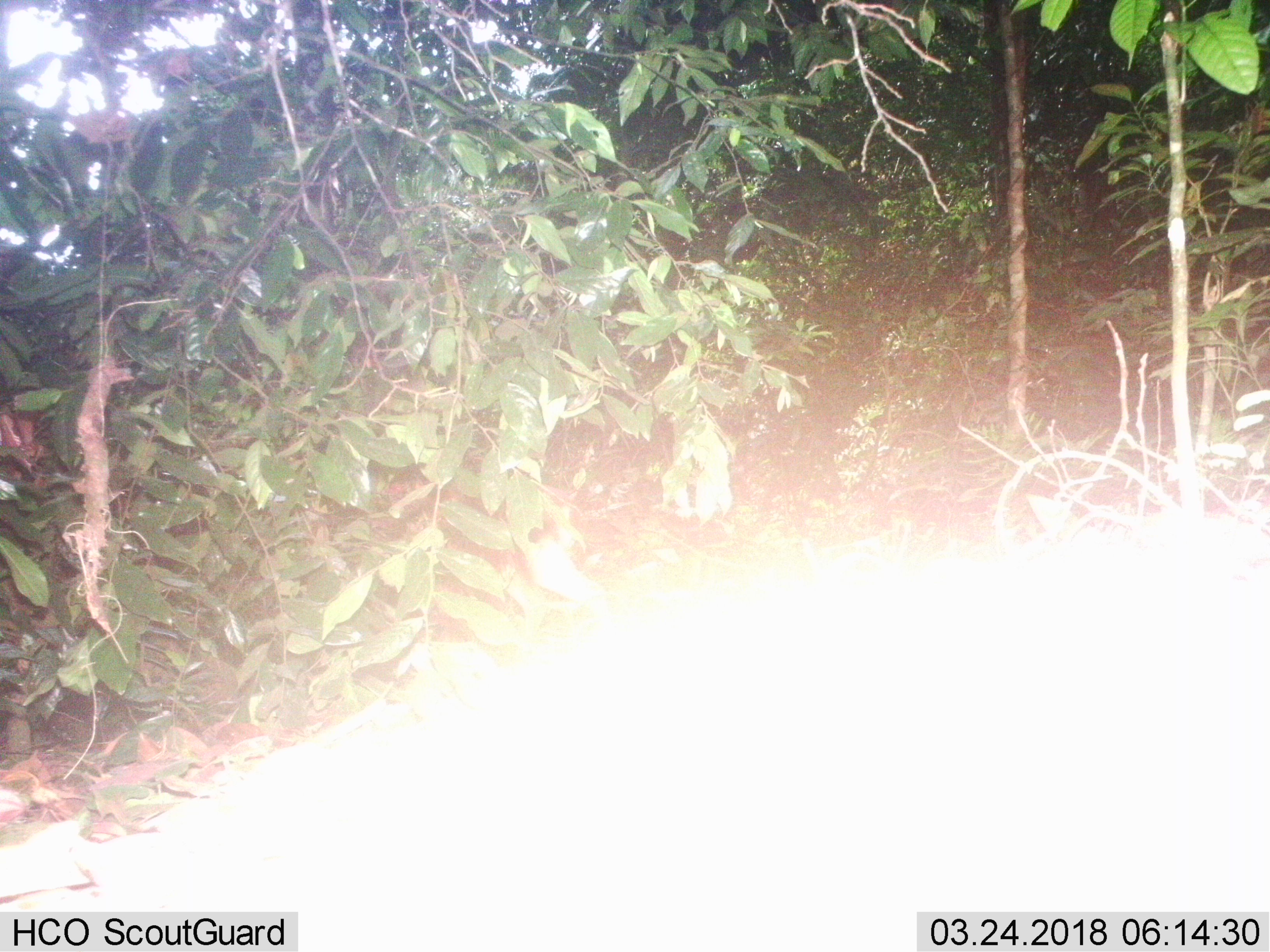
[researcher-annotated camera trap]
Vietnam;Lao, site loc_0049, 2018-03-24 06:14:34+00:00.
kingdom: Animalia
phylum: Chordata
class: Mammalia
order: Artiodactyla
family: Cervidae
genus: Muntiacus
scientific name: Muntiacus vuquangensis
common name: large-antlered muntjac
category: large antlered muntjac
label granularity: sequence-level